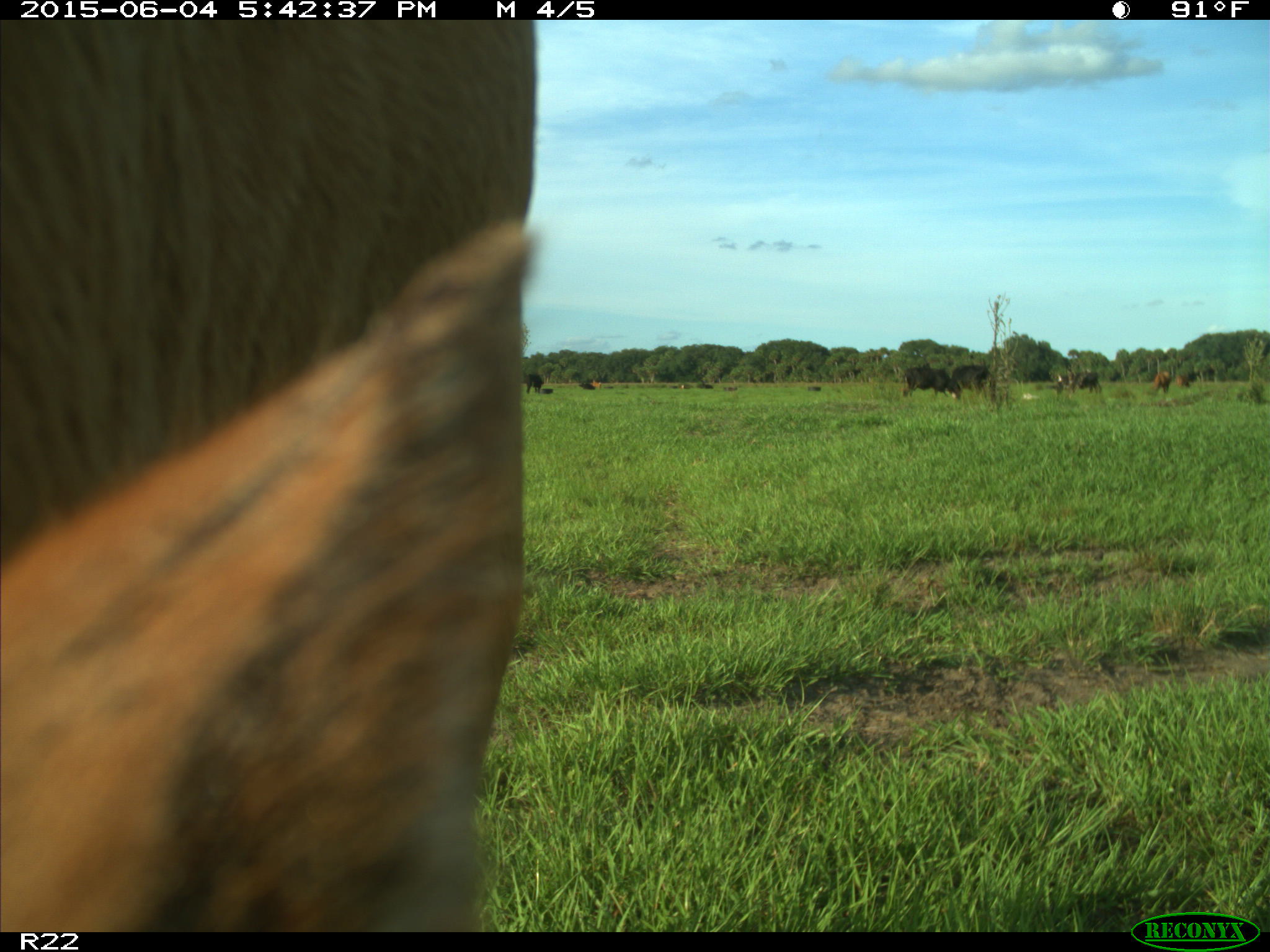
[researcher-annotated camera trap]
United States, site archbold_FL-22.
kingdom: Animalia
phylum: Chordata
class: Mammalia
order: Artiodactyla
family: Bovidae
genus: Bos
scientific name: Bos taurus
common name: domestic cow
Bos taurus (domestic cow).